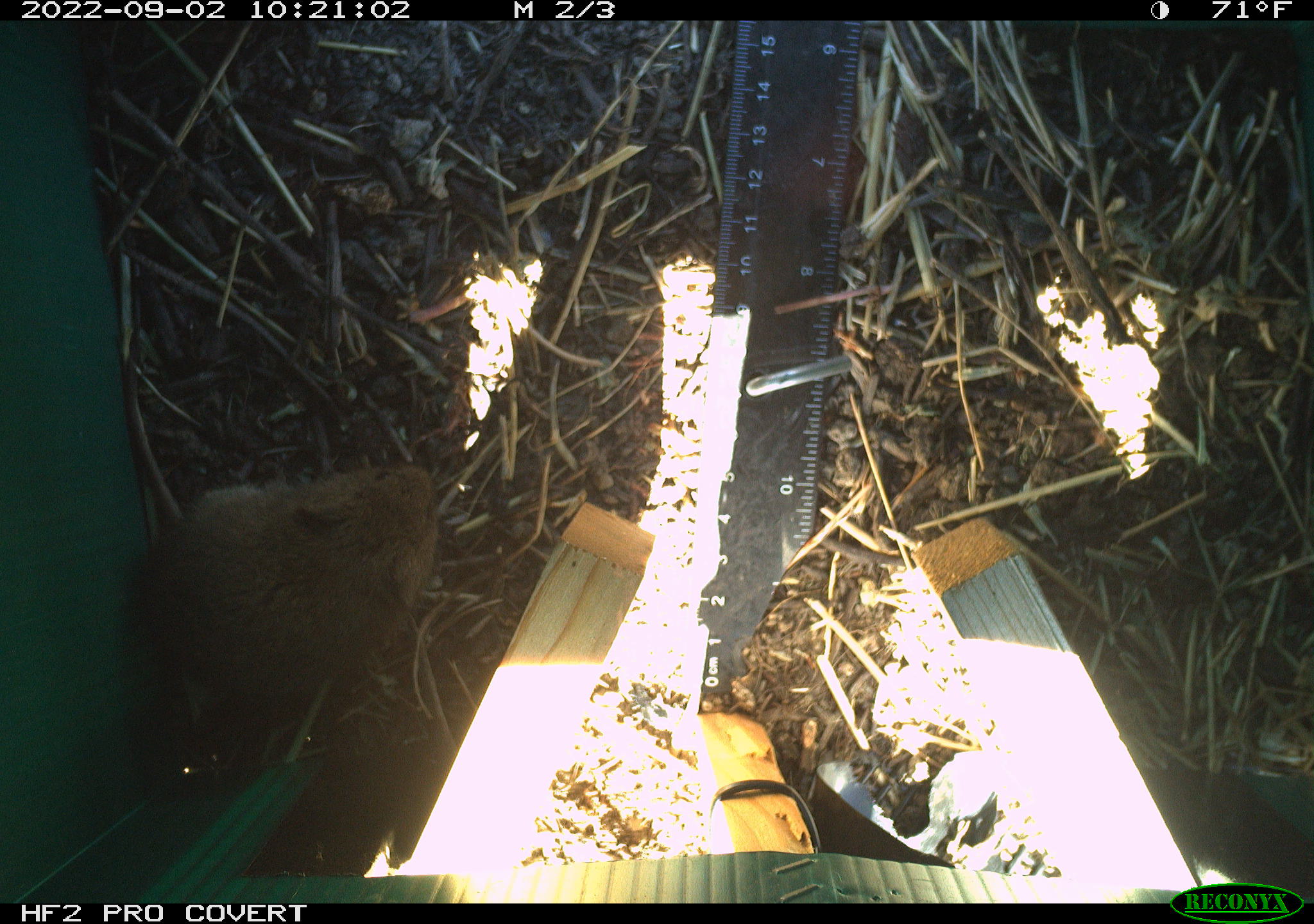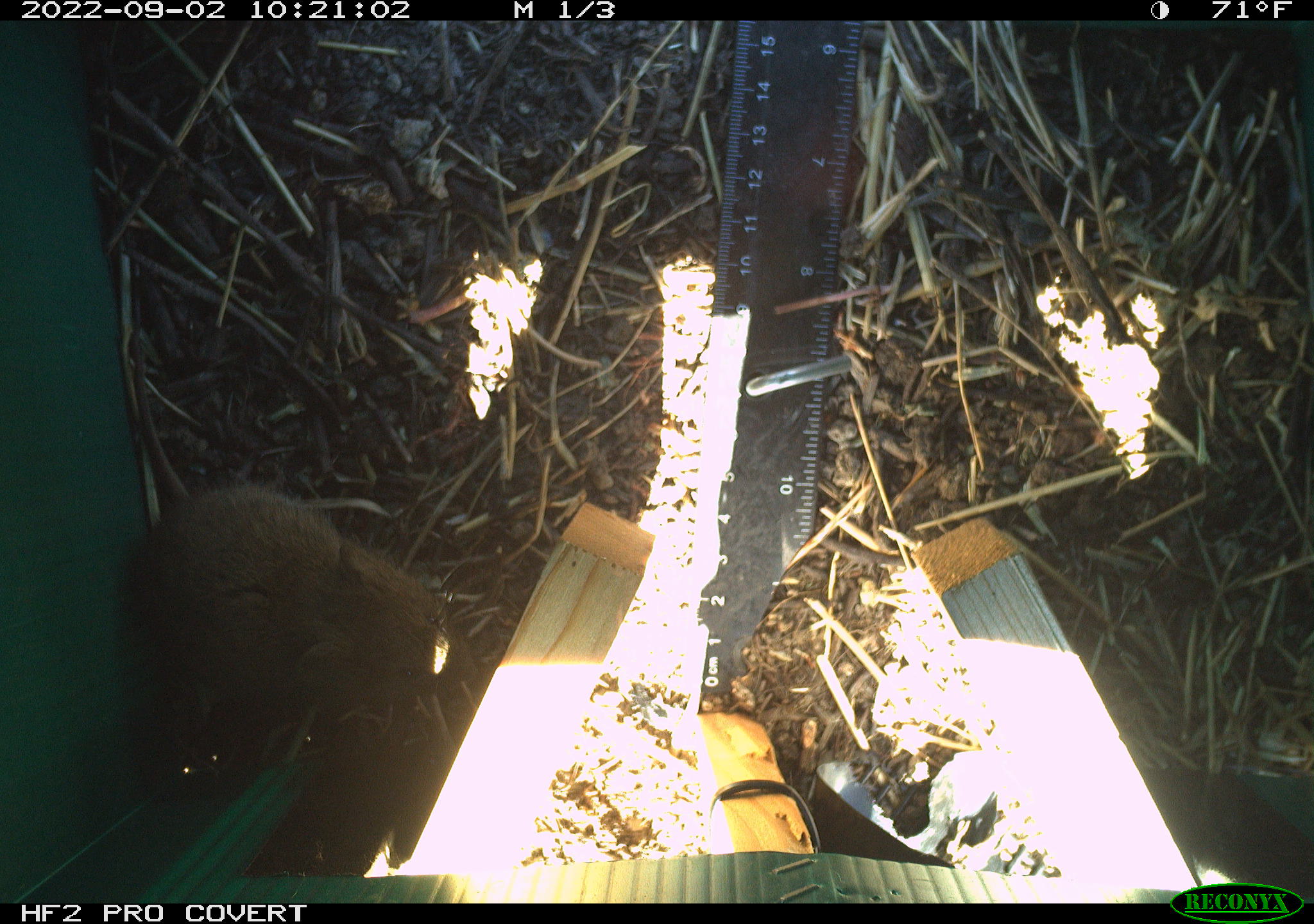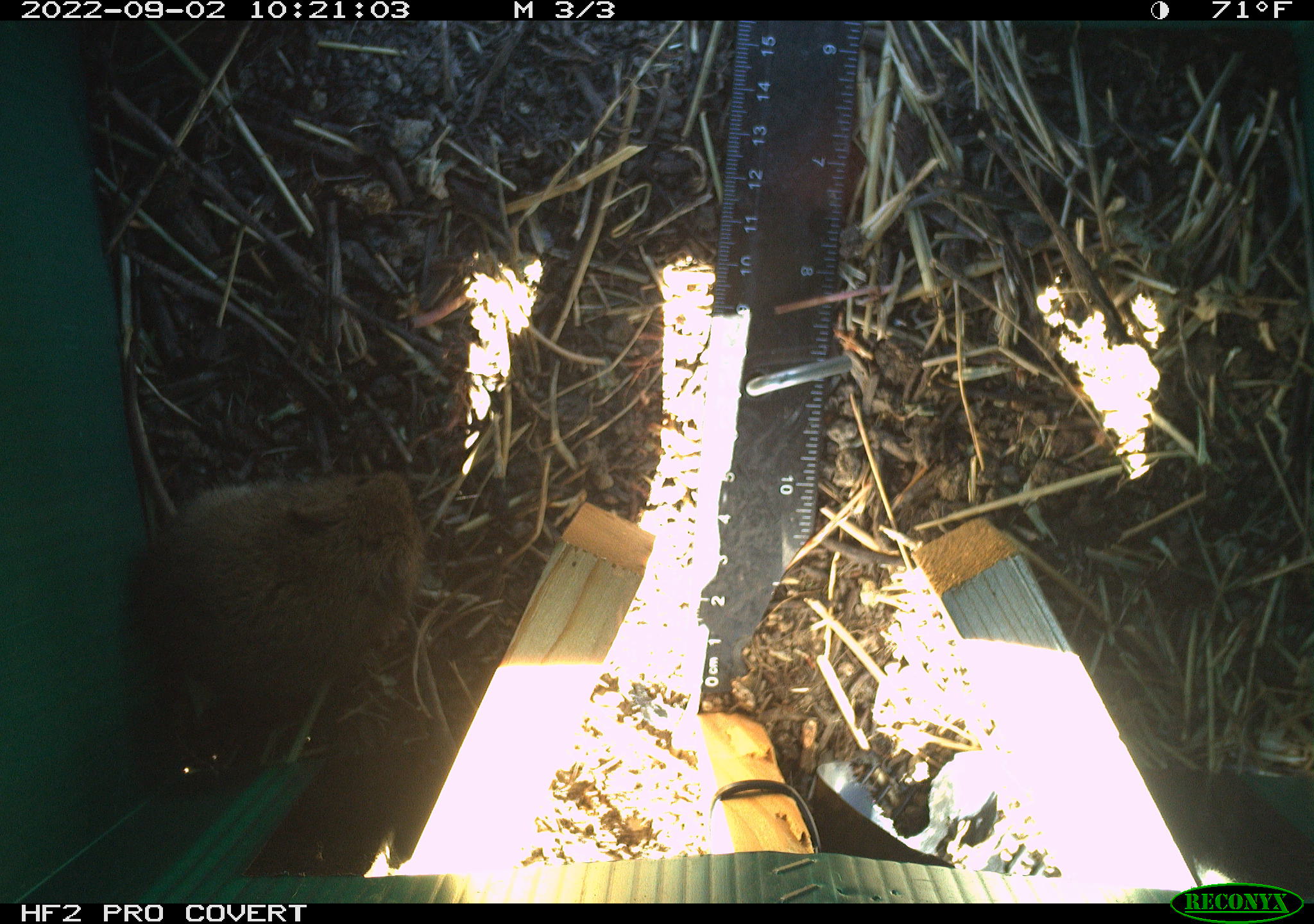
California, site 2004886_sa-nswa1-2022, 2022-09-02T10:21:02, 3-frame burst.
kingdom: Animalia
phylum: Chordata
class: Mammalia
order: Rodentia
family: Cricetidae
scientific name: Cricetidae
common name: hamsters, voles, lemmings, and allies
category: cricetidae family